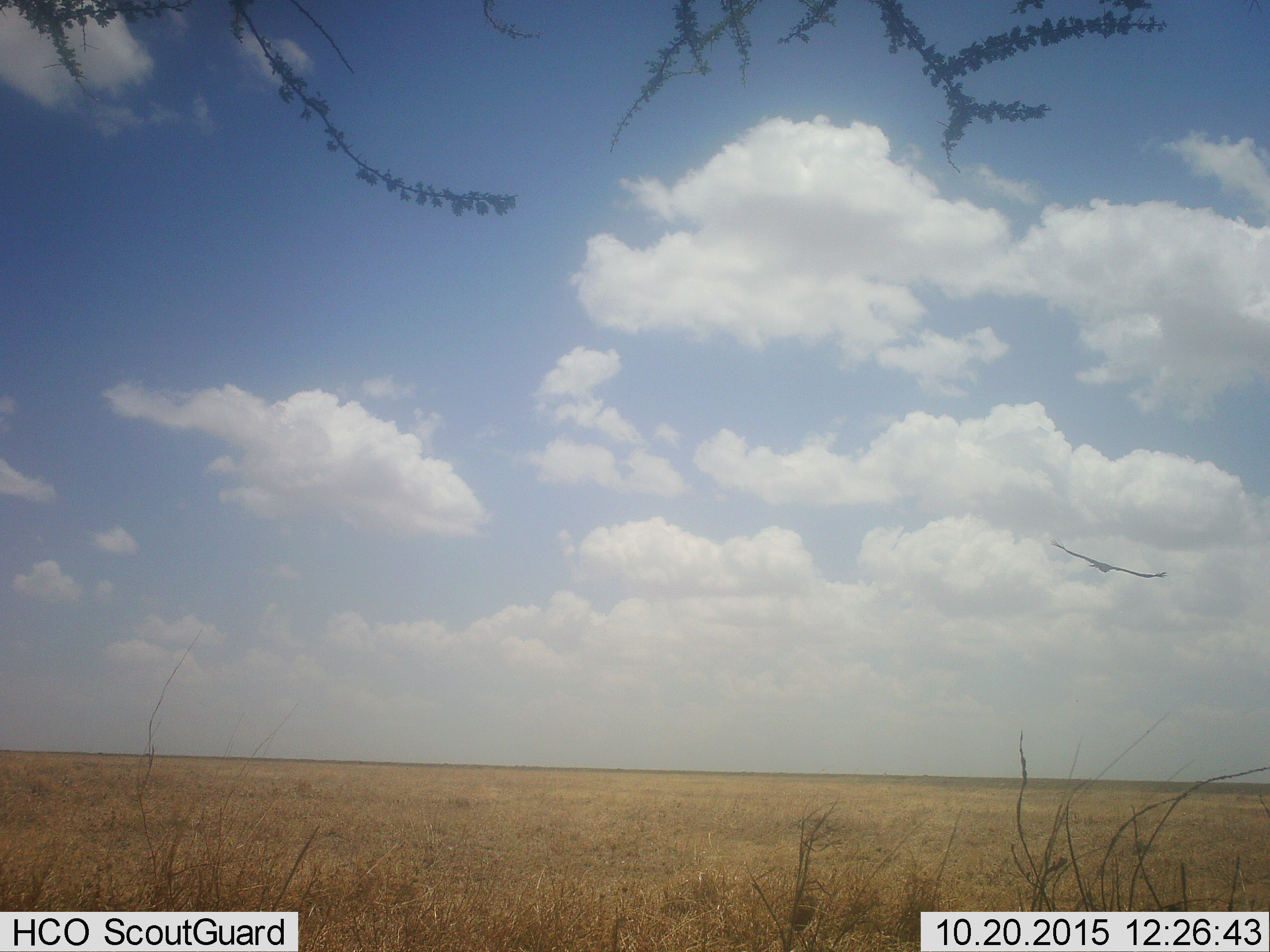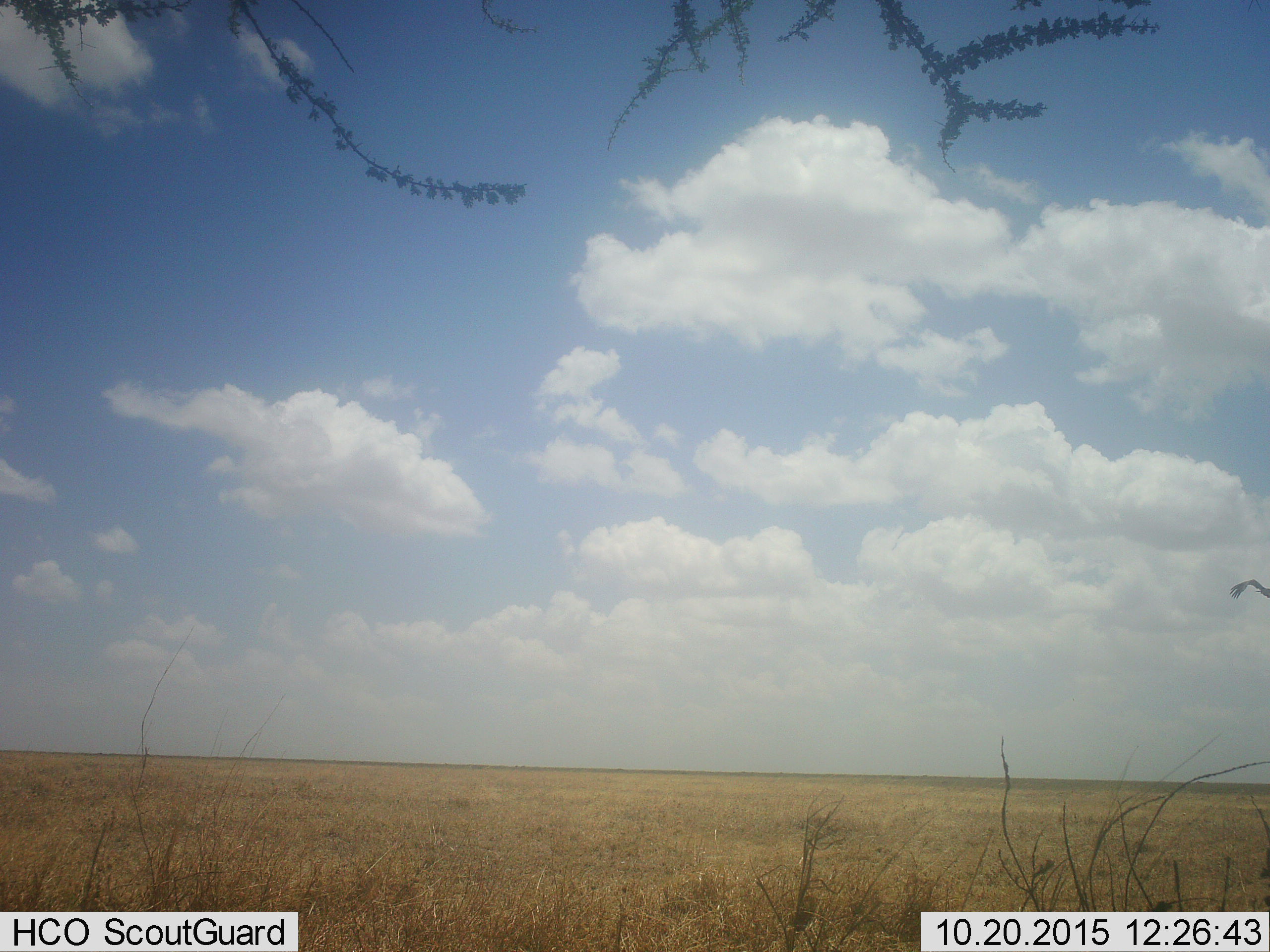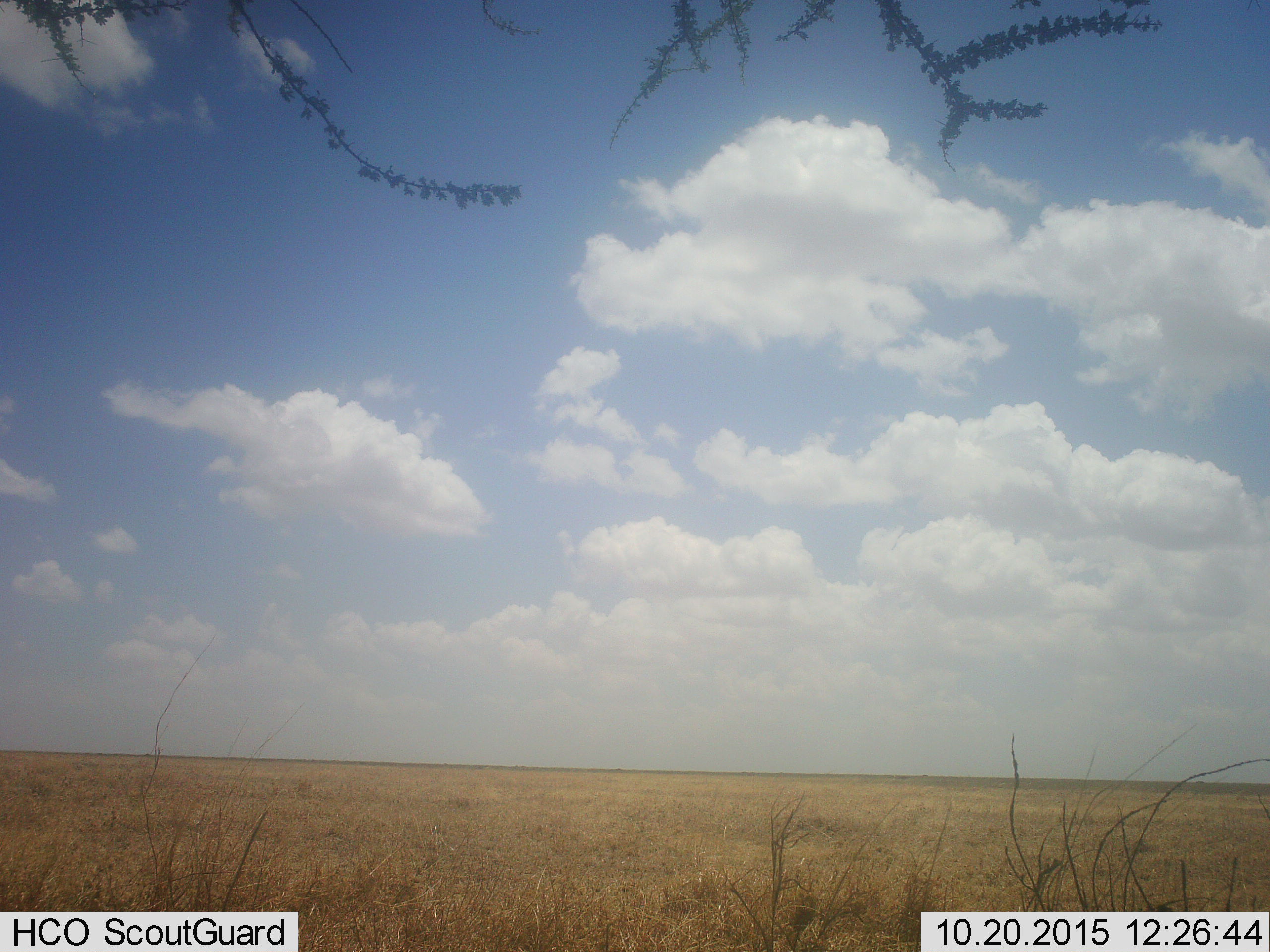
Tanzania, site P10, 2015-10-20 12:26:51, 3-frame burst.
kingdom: Animalia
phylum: Chordata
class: Aves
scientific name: Aves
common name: bird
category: otherbird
Otherbird (bird) (Aves), count 1. Behavior (volunteer vote fractions): standing 0%, resting 0%, moving 100%, interacting 0%. Young present (vote fraction): 0%. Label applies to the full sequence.